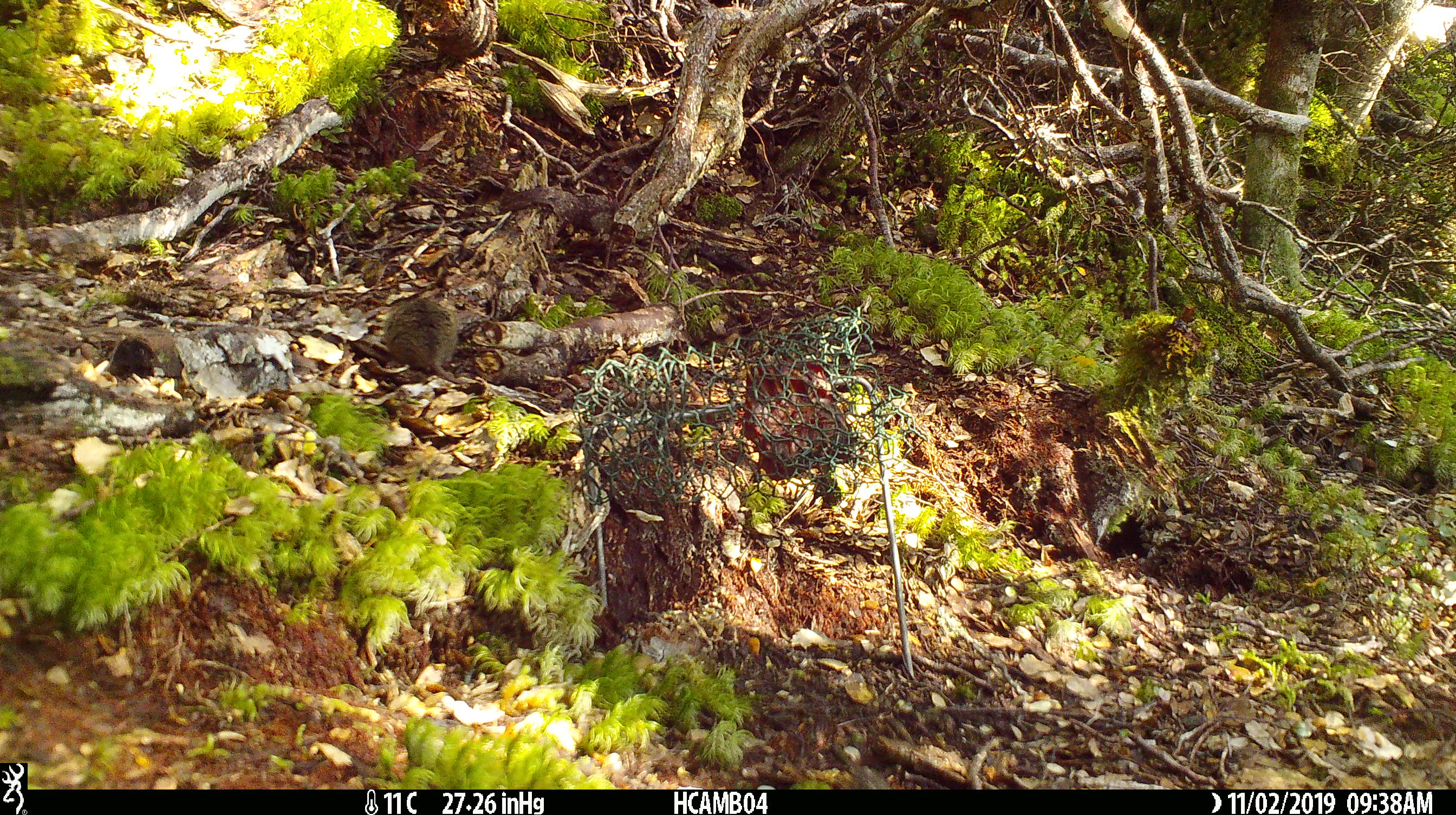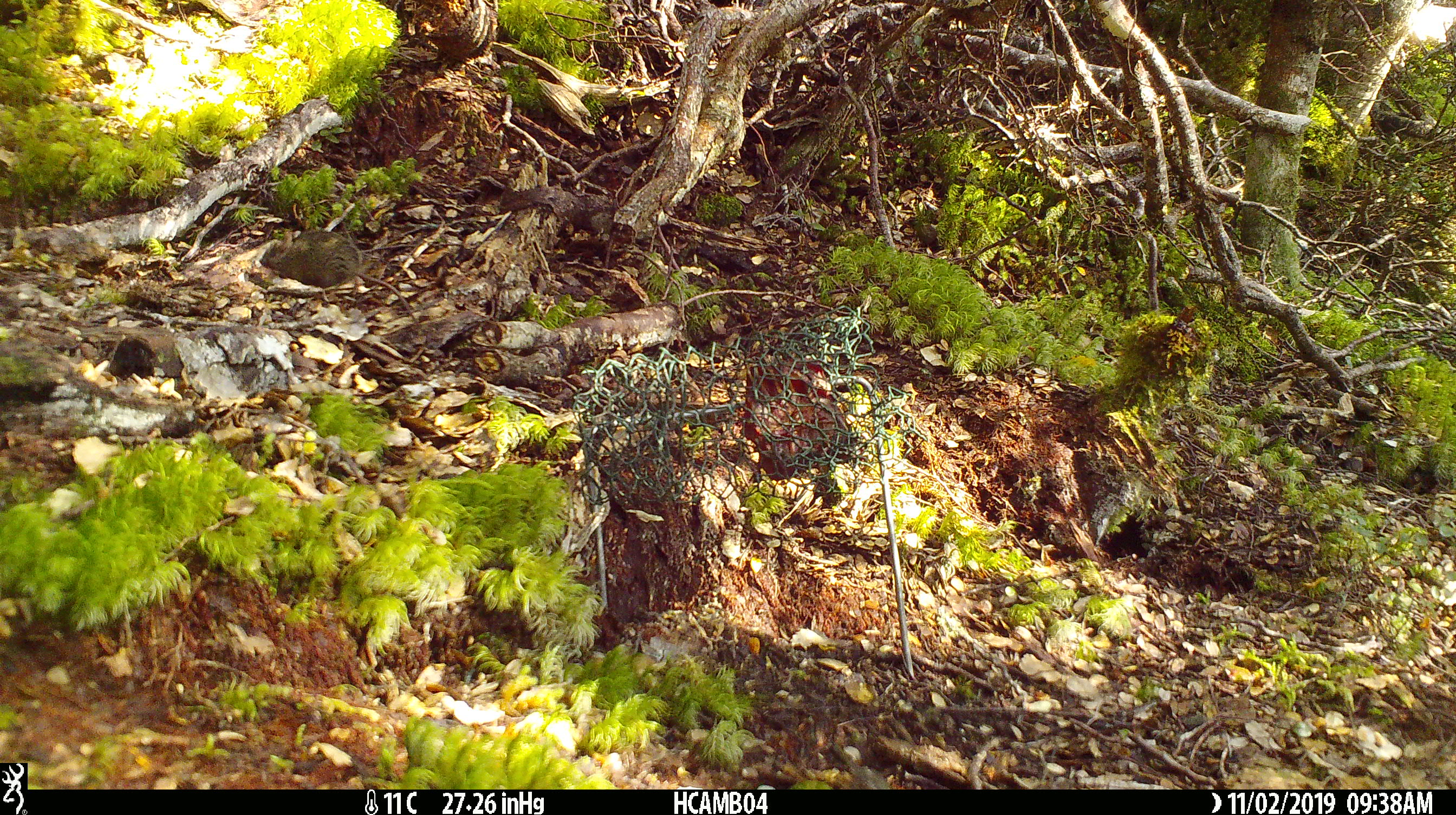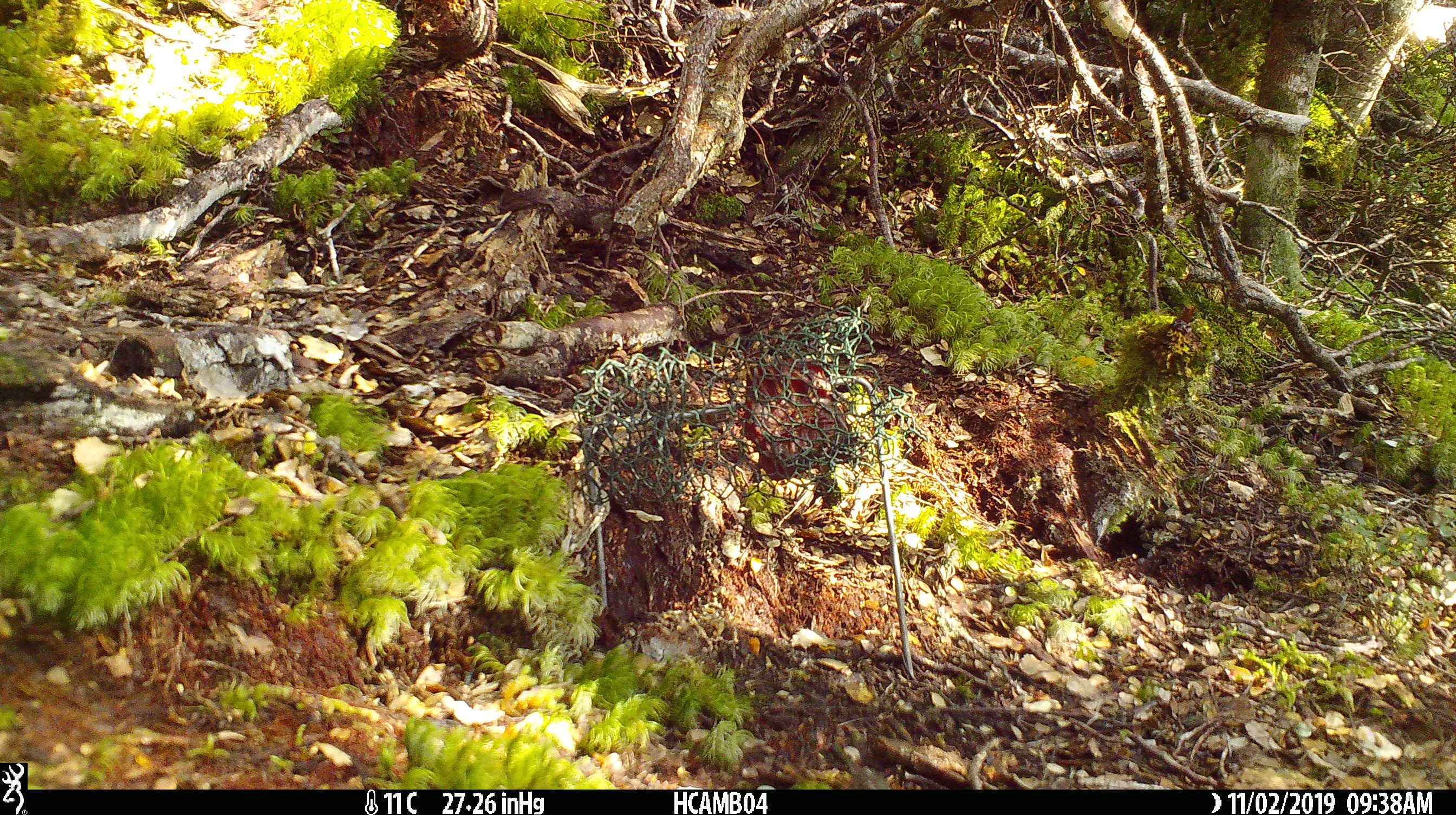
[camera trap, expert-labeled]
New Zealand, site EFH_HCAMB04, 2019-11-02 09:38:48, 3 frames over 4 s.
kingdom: Animalia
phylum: Chordata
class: Mammalia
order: Rodentia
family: Muridae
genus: Mus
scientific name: Mus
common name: mouse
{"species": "mouse (Mus)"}